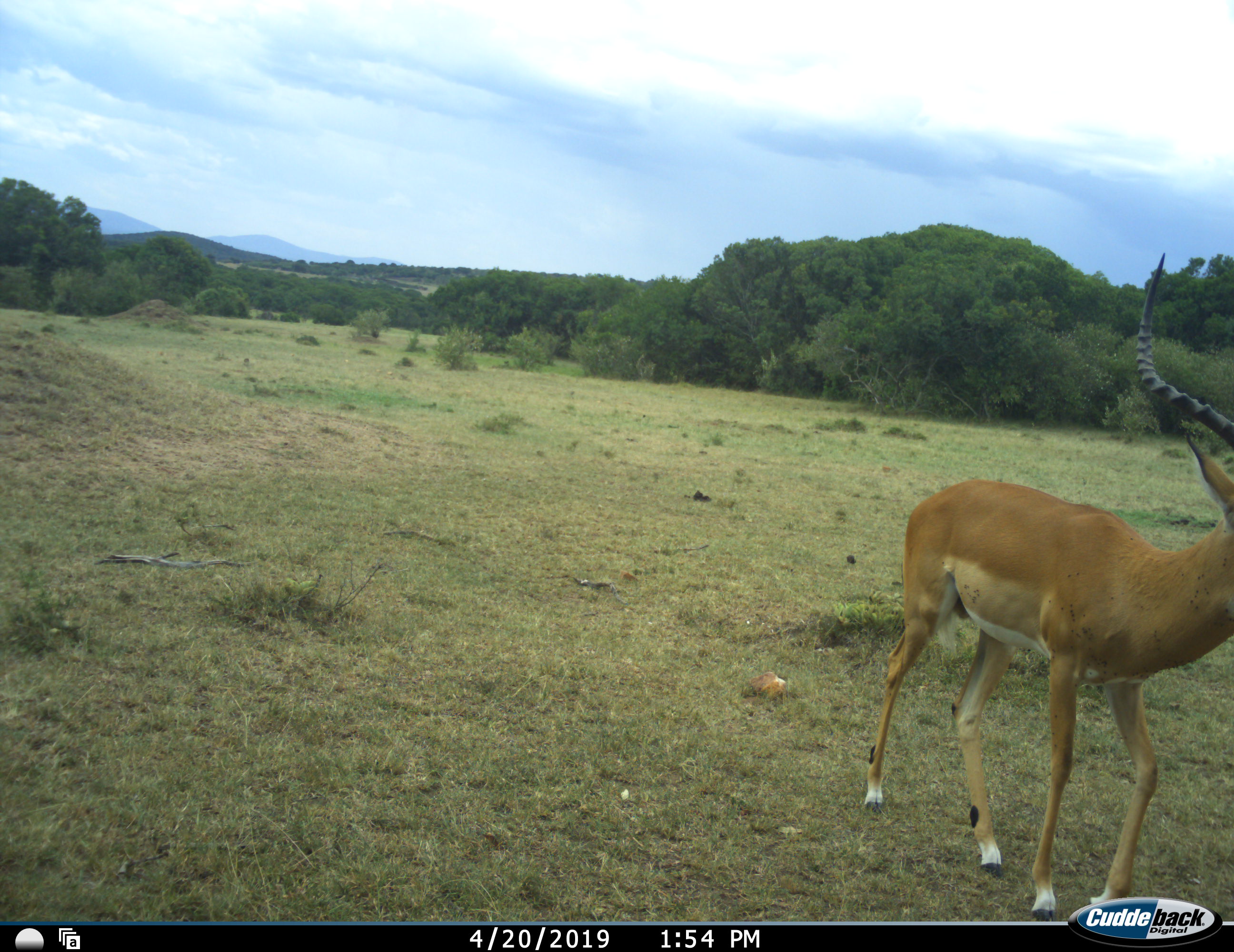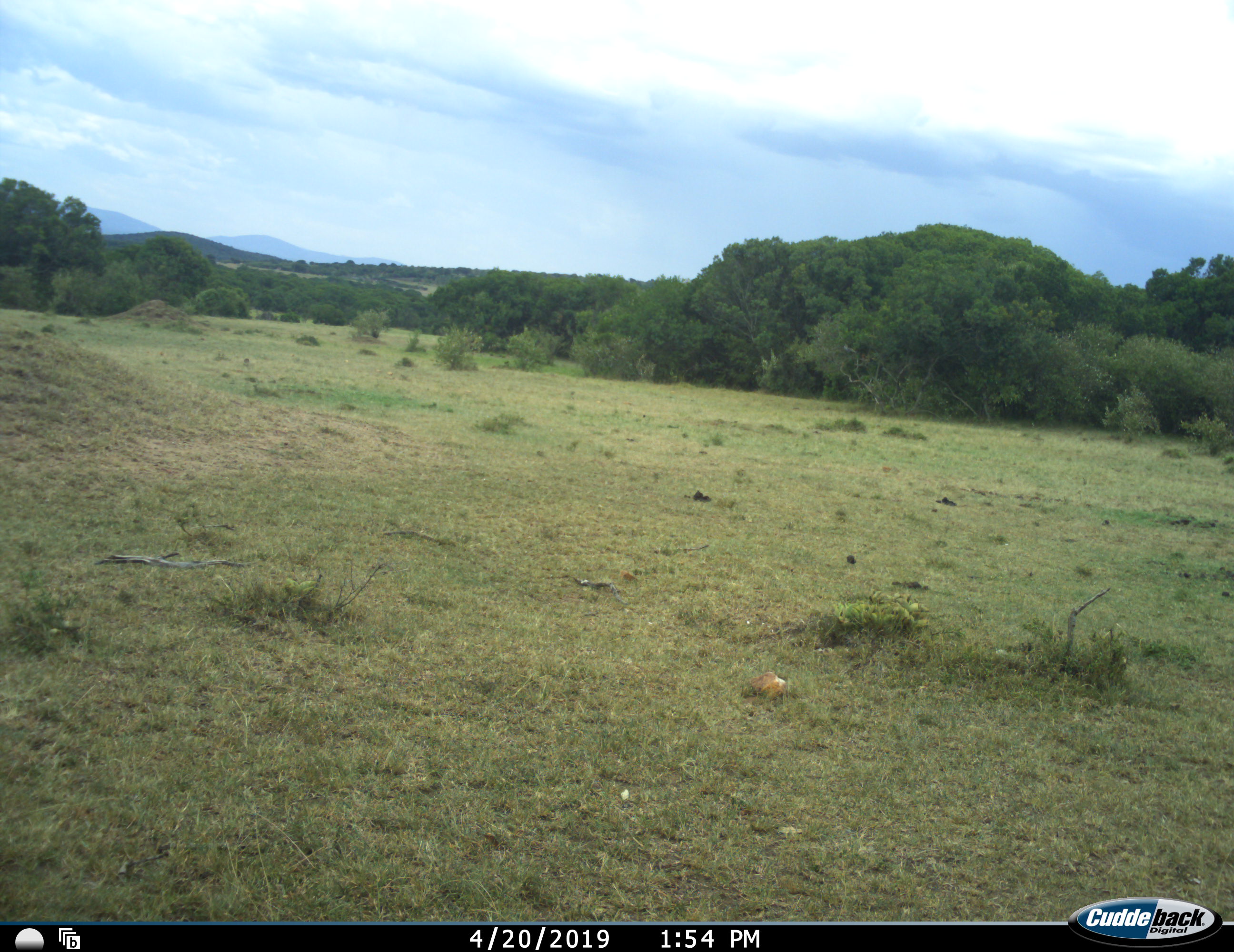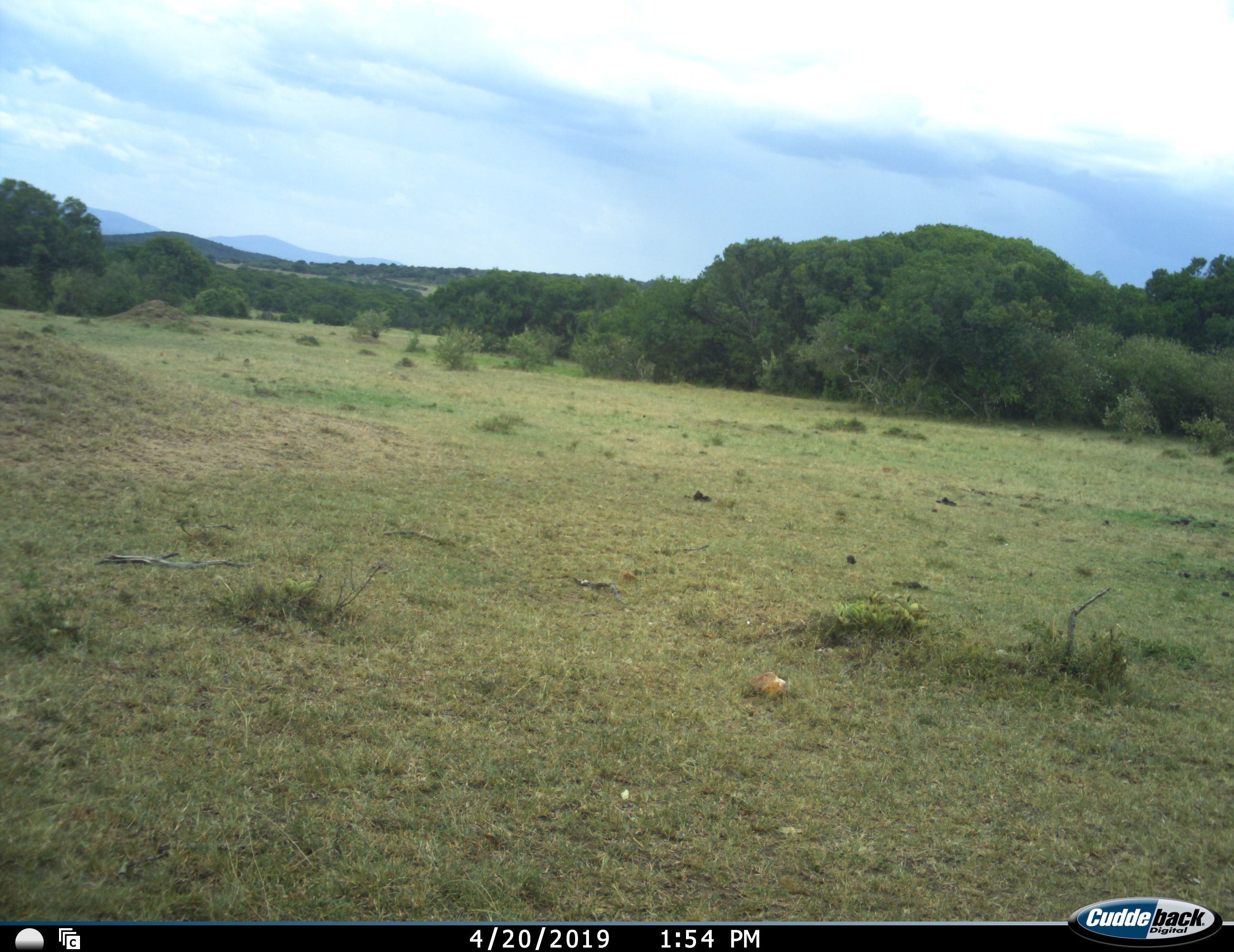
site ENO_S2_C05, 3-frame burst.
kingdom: Animalia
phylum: Chordata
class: Mammalia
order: Artiodactyla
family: Bovidae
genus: Aepyceros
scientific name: Aepyceros melampus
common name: impala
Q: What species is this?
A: Impala (Aepyceros melampus).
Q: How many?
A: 1.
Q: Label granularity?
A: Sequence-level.